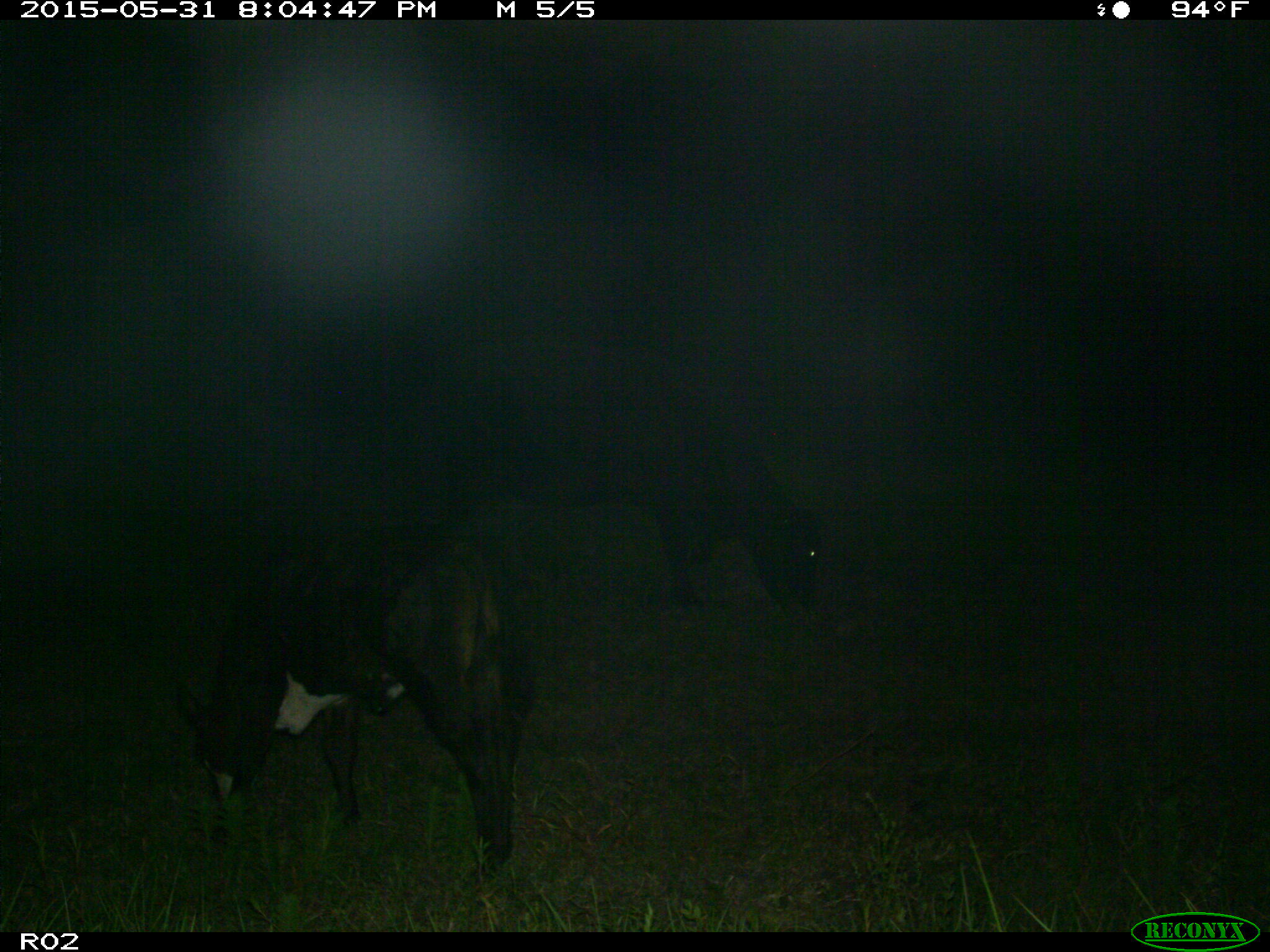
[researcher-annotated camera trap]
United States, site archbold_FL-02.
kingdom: Animalia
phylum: Chordata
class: Mammalia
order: Artiodactyla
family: Bovidae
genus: Bos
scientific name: Bos taurus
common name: domestic cow